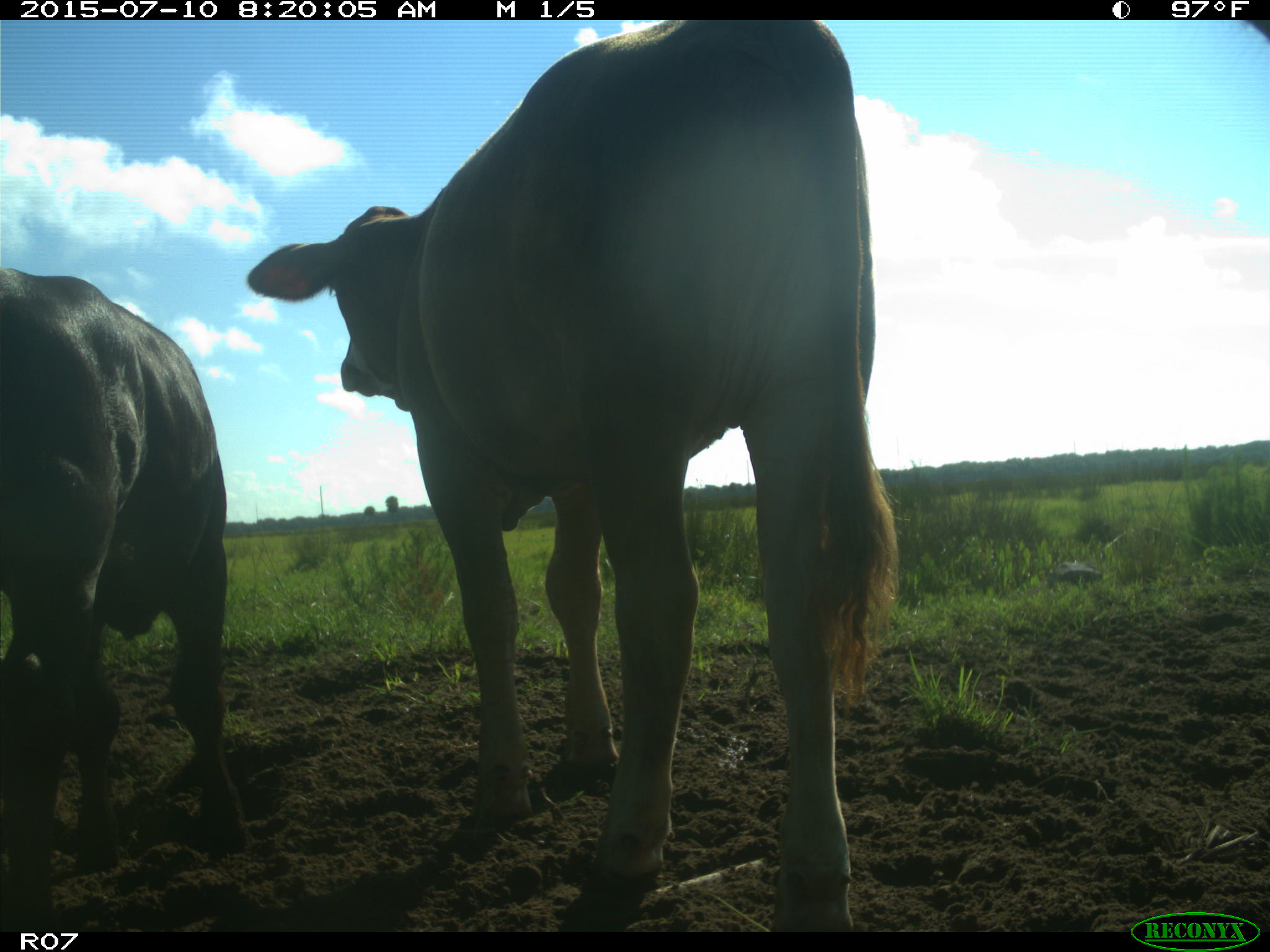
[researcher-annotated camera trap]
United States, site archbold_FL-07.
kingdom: Animalia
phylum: Chordata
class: Mammalia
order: Artiodactyla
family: Bovidae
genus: Bos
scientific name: Bos taurus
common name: domestic cow